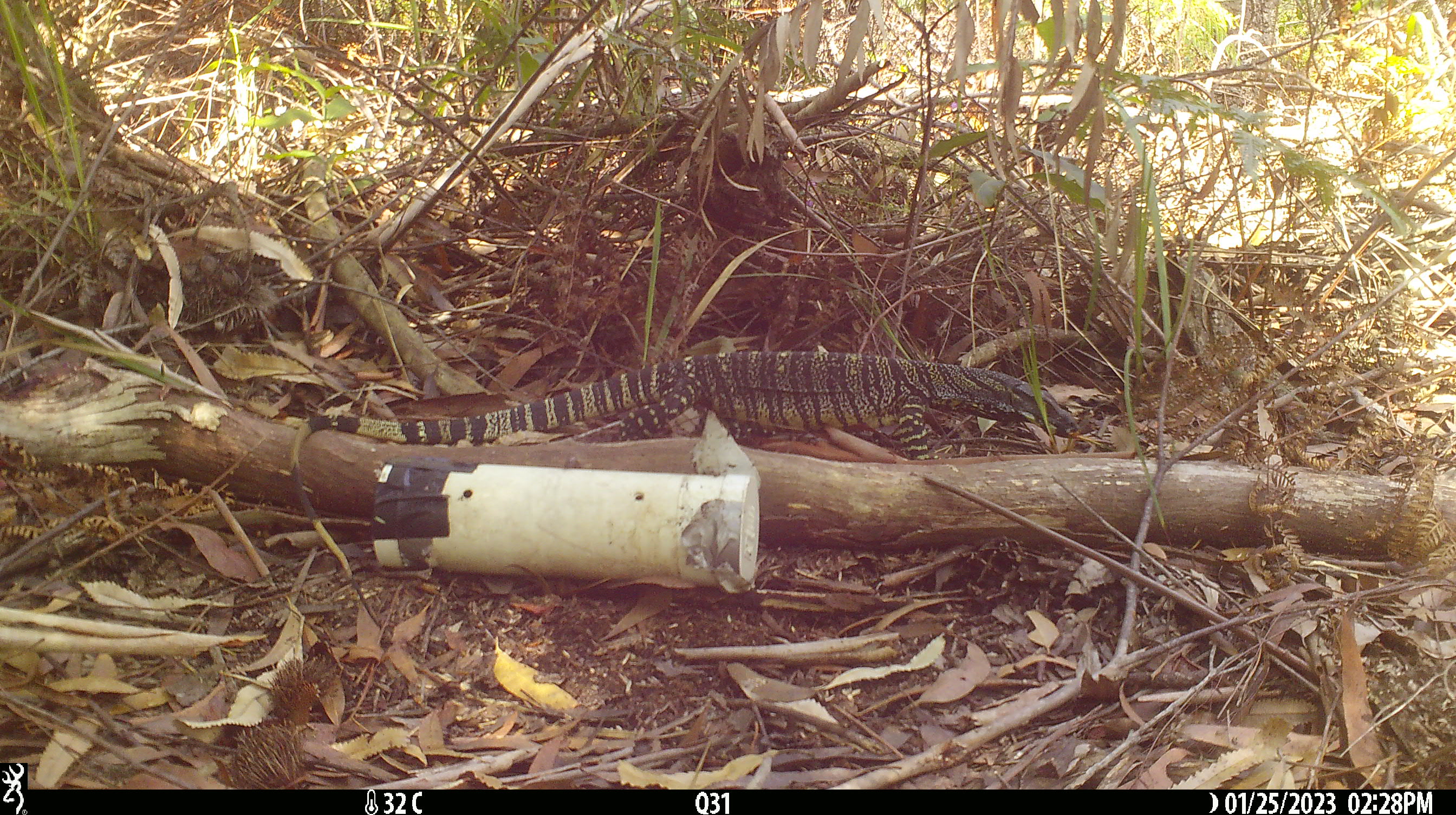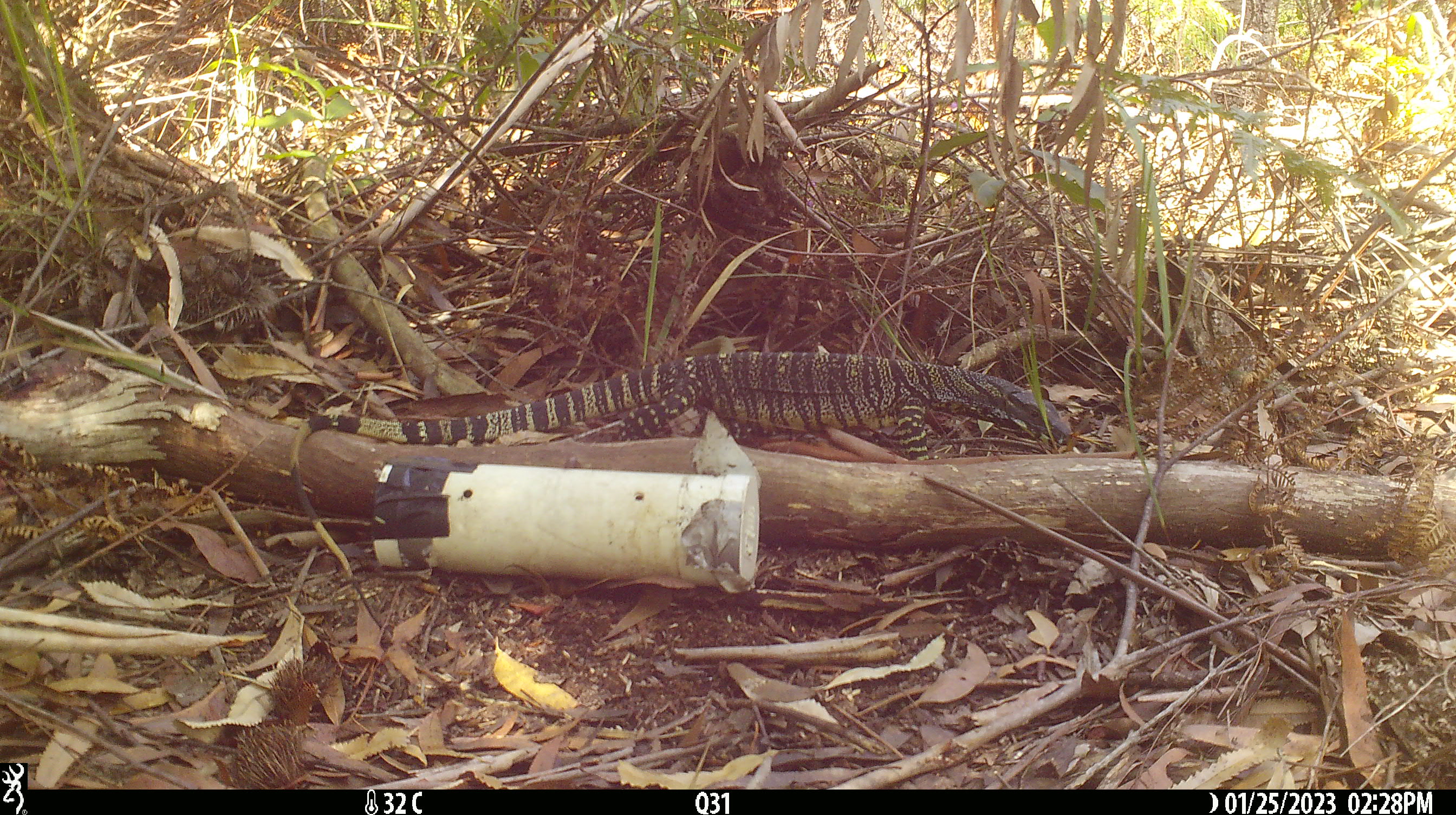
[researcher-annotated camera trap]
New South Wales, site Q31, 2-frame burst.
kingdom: Animalia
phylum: Chordata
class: Reptilia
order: Squamata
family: Varanidae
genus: Varanus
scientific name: Varanus varius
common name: lace monitor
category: goanna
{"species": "goanna (lace monitor) (Varanus varius)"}